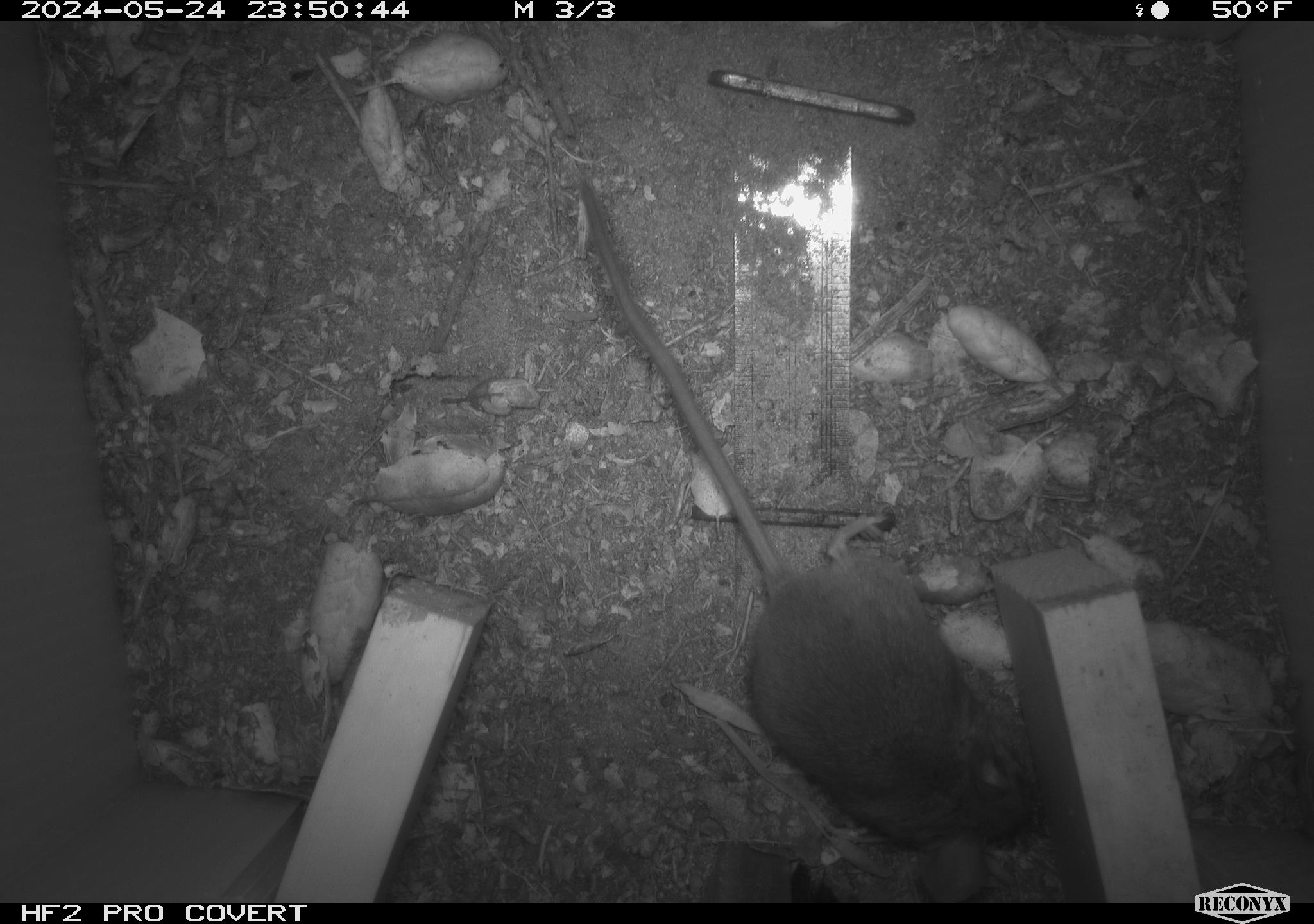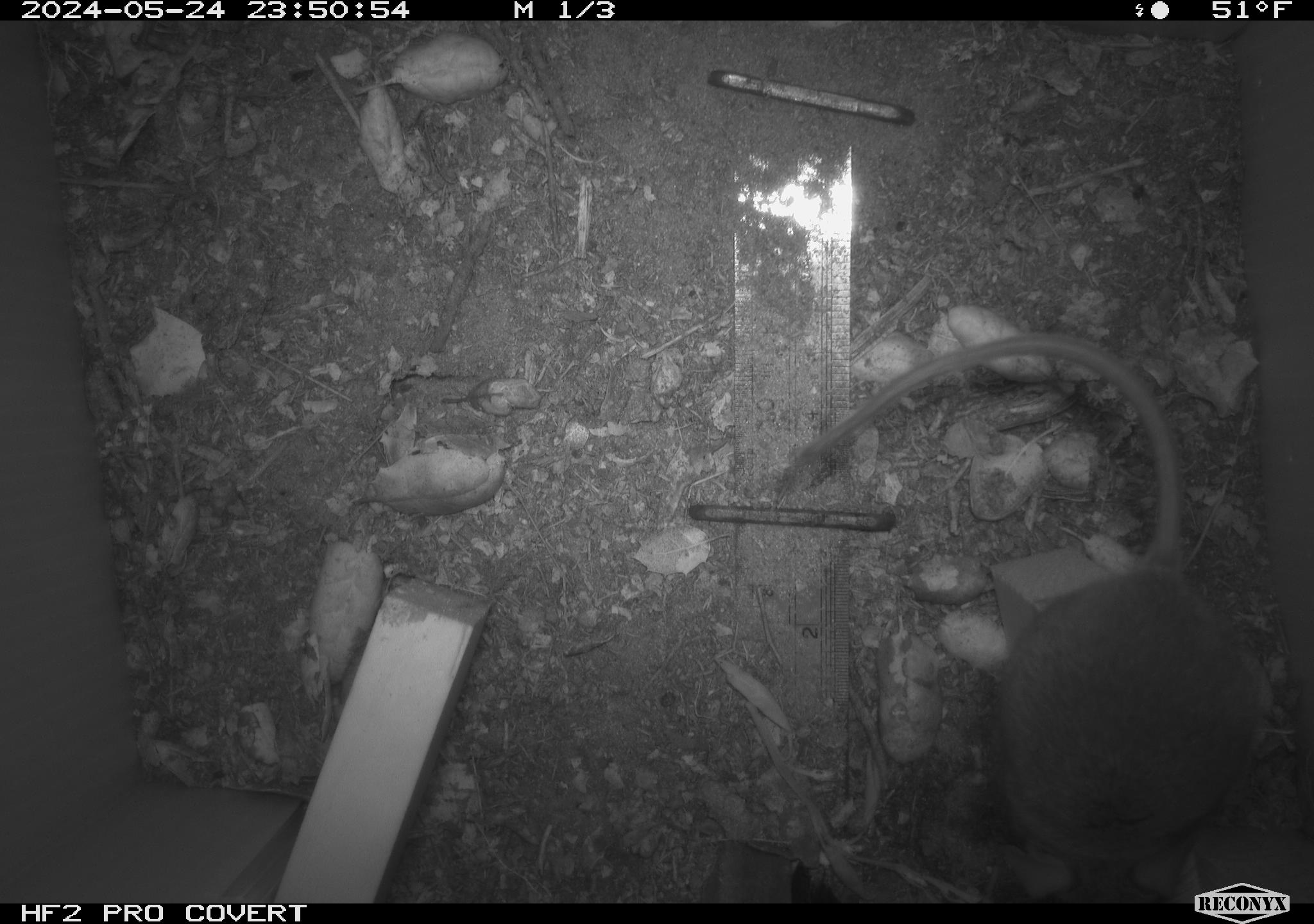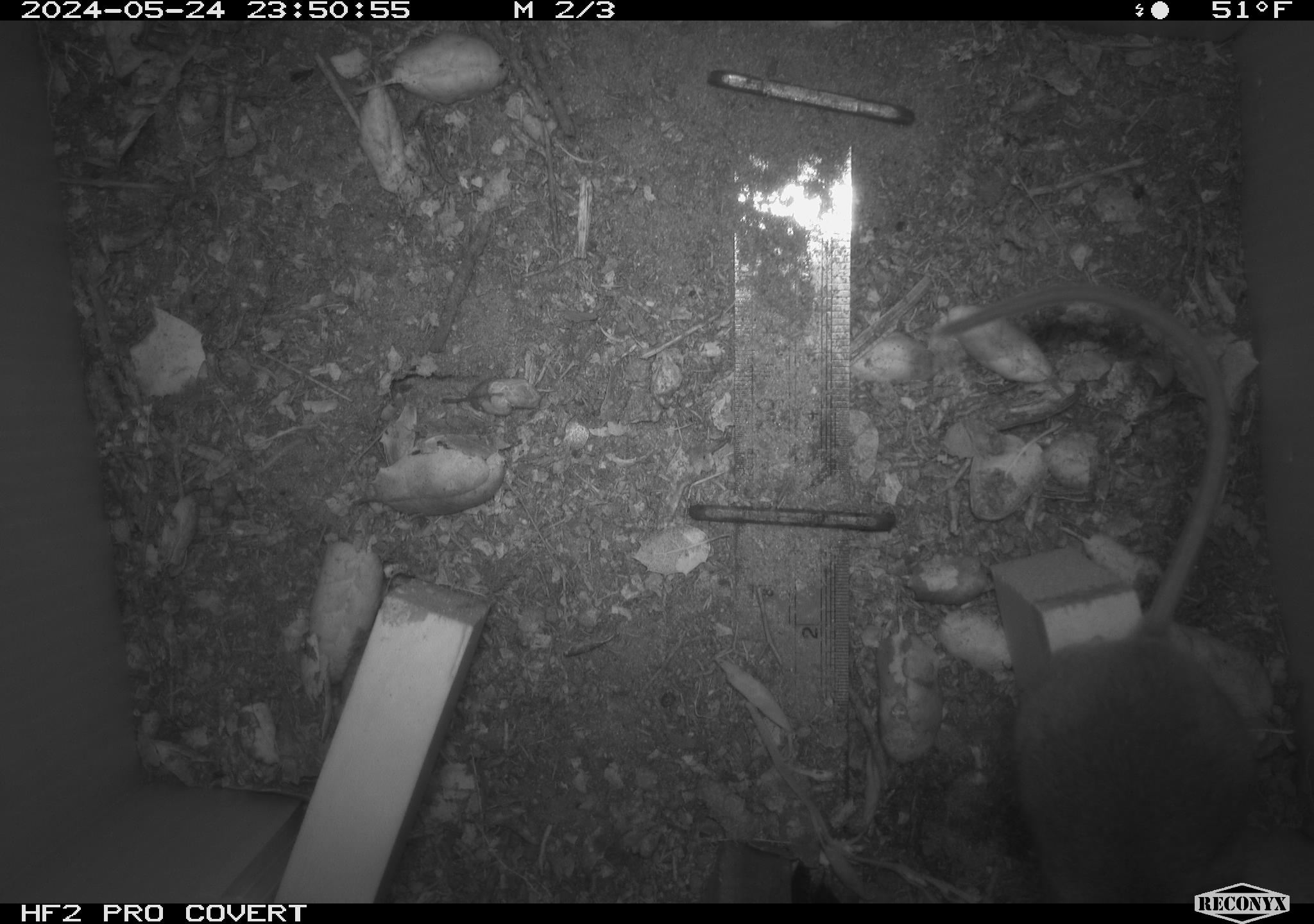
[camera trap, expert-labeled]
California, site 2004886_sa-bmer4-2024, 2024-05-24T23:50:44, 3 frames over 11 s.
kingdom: Animalia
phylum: Chordata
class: Mammalia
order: Rodentia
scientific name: Rodentia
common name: mouse species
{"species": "mouse species (Rodentia)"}